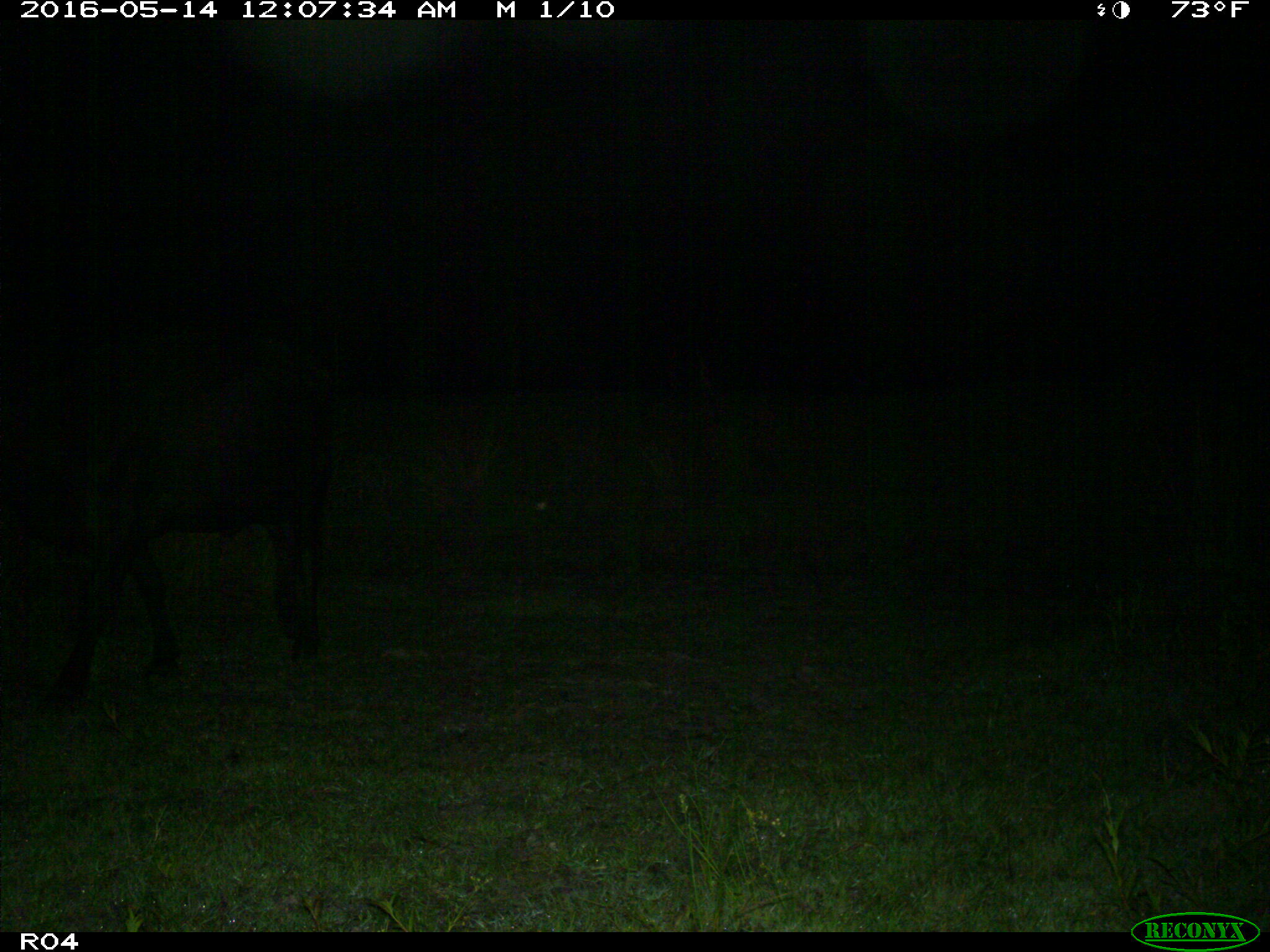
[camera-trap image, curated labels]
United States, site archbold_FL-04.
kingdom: Animalia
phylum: Chordata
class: Mammalia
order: Artiodactyla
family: Bovidae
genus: Bos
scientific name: Bos taurus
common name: domestic cow